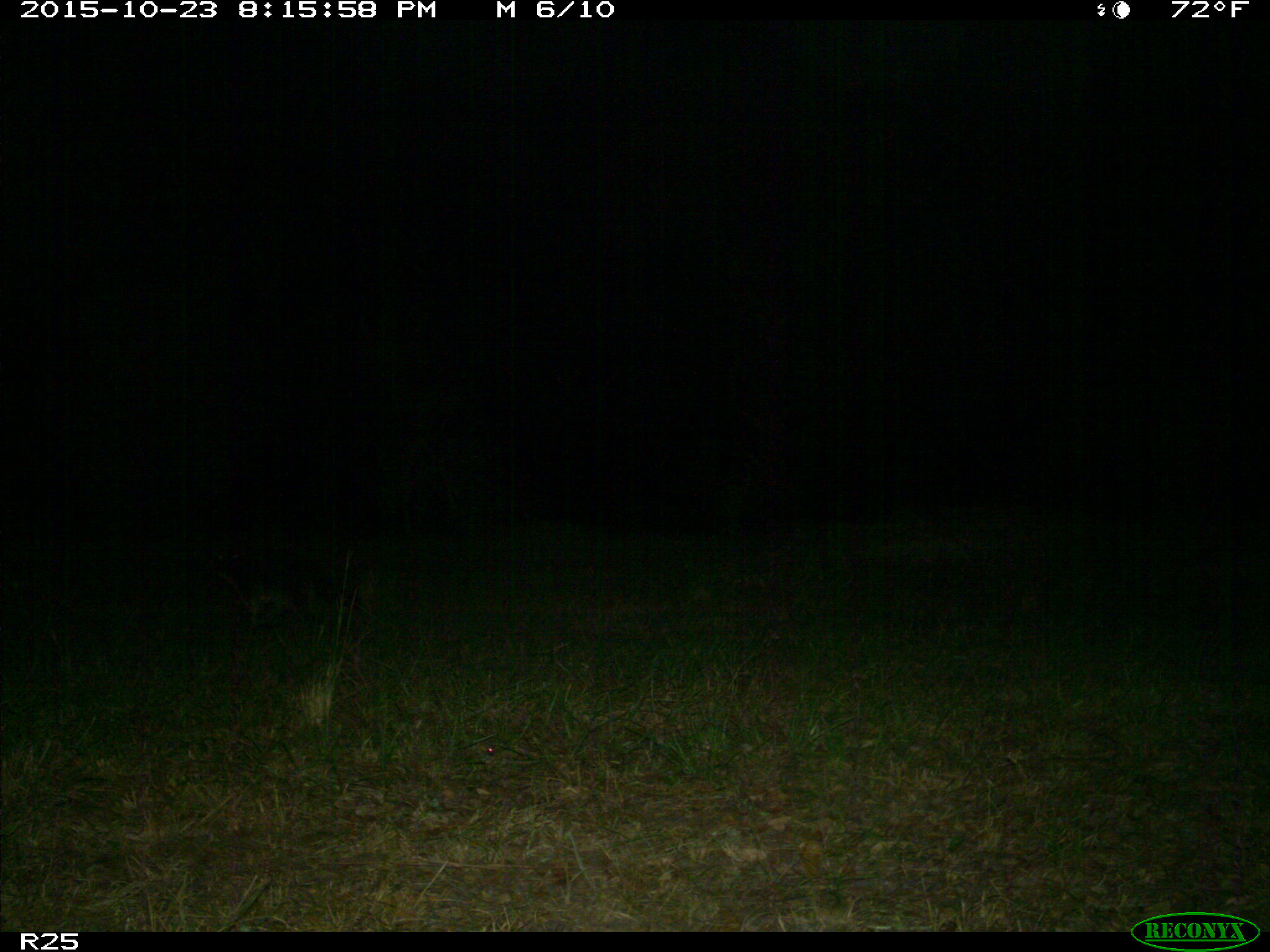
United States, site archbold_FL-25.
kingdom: Animalia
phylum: Chordata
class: Mammalia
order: Carnivora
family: Procyonidae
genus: Procyon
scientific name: Procyon lotor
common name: common raccoon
Procyon lotor (common raccoon).